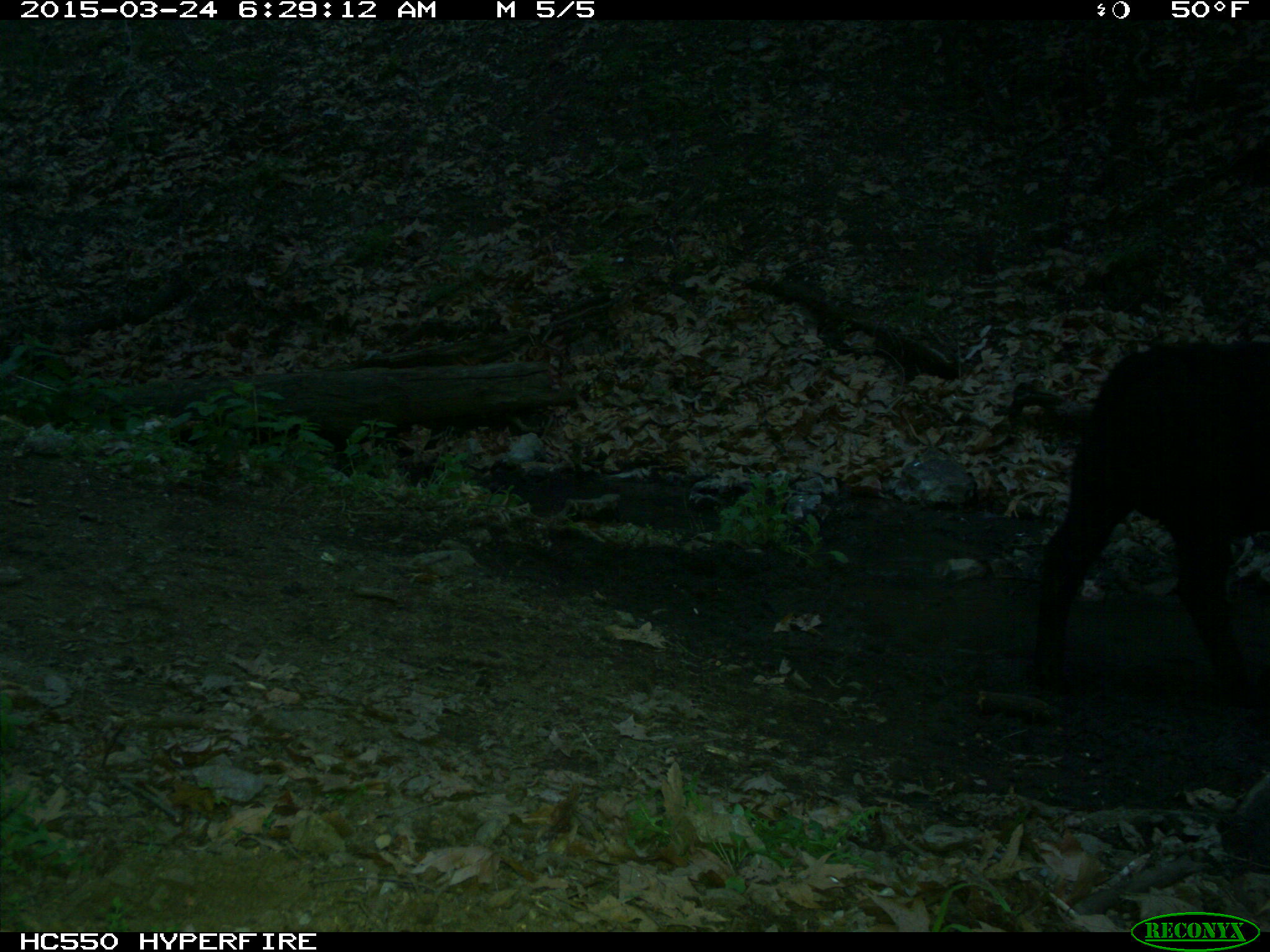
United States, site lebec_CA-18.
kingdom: Animalia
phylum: Chordata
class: Mammalia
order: Artiodactyla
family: Bovidae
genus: Bos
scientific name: Bos taurus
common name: domestic cow